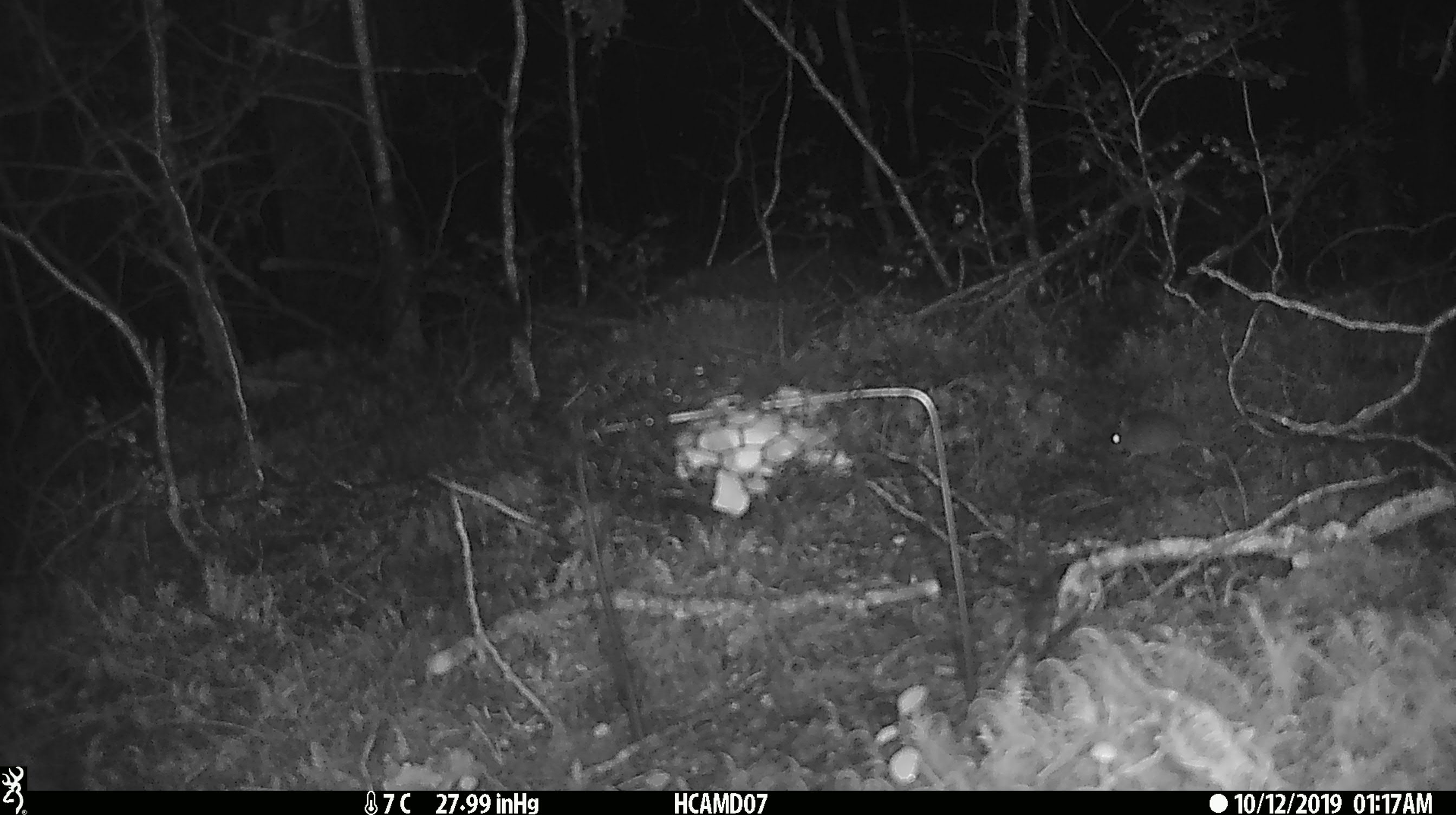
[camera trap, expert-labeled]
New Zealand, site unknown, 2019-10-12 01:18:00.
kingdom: Animalia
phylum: Chordata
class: Mammalia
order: Rodentia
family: Muridae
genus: Mus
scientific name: Mus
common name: mouse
Mouse (Mus).